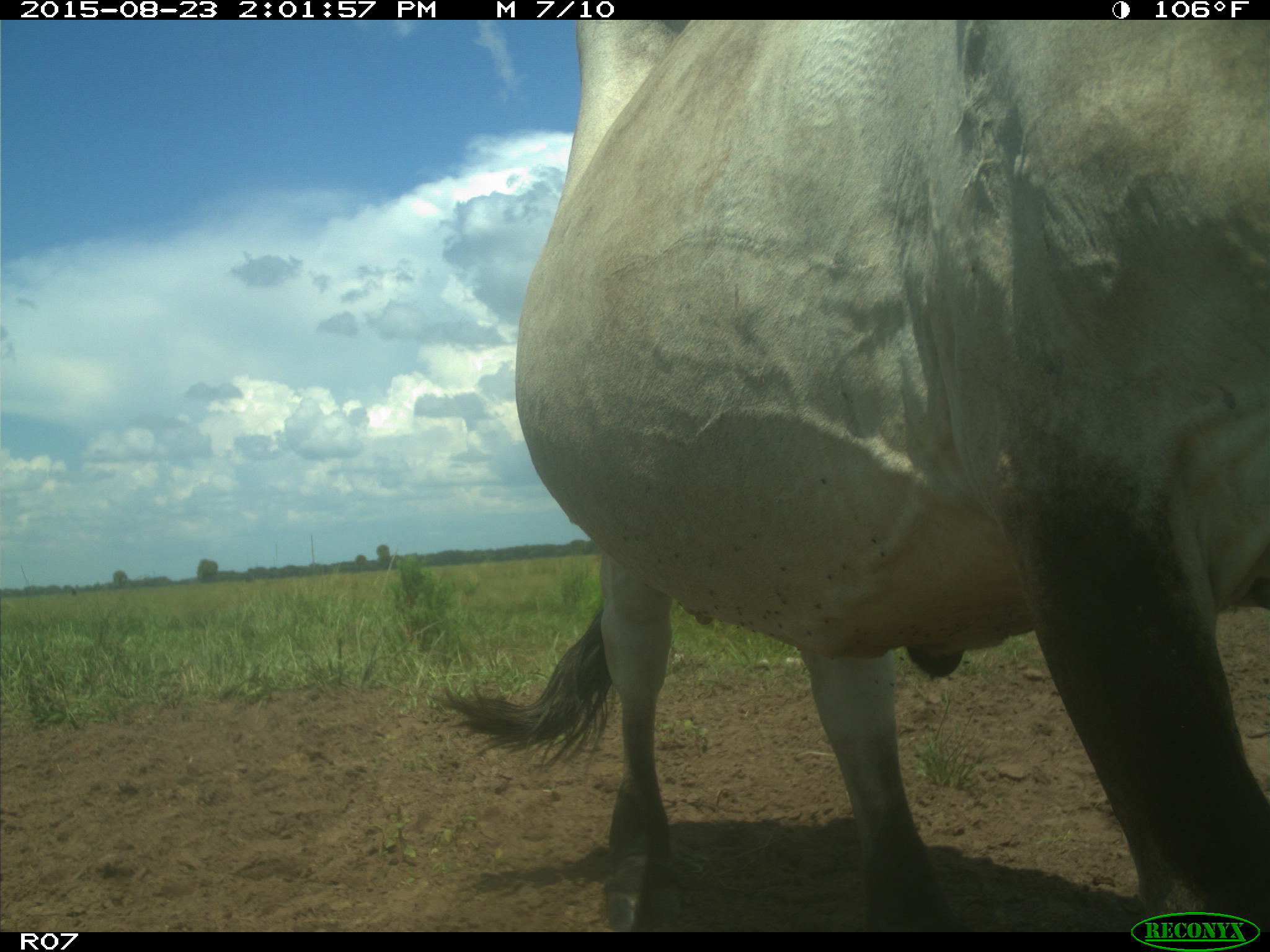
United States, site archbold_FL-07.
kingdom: Animalia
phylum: Chordata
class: Mammalia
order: Artiodactyla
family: Bovidae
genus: Bos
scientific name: Bos taurus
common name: domestic cow